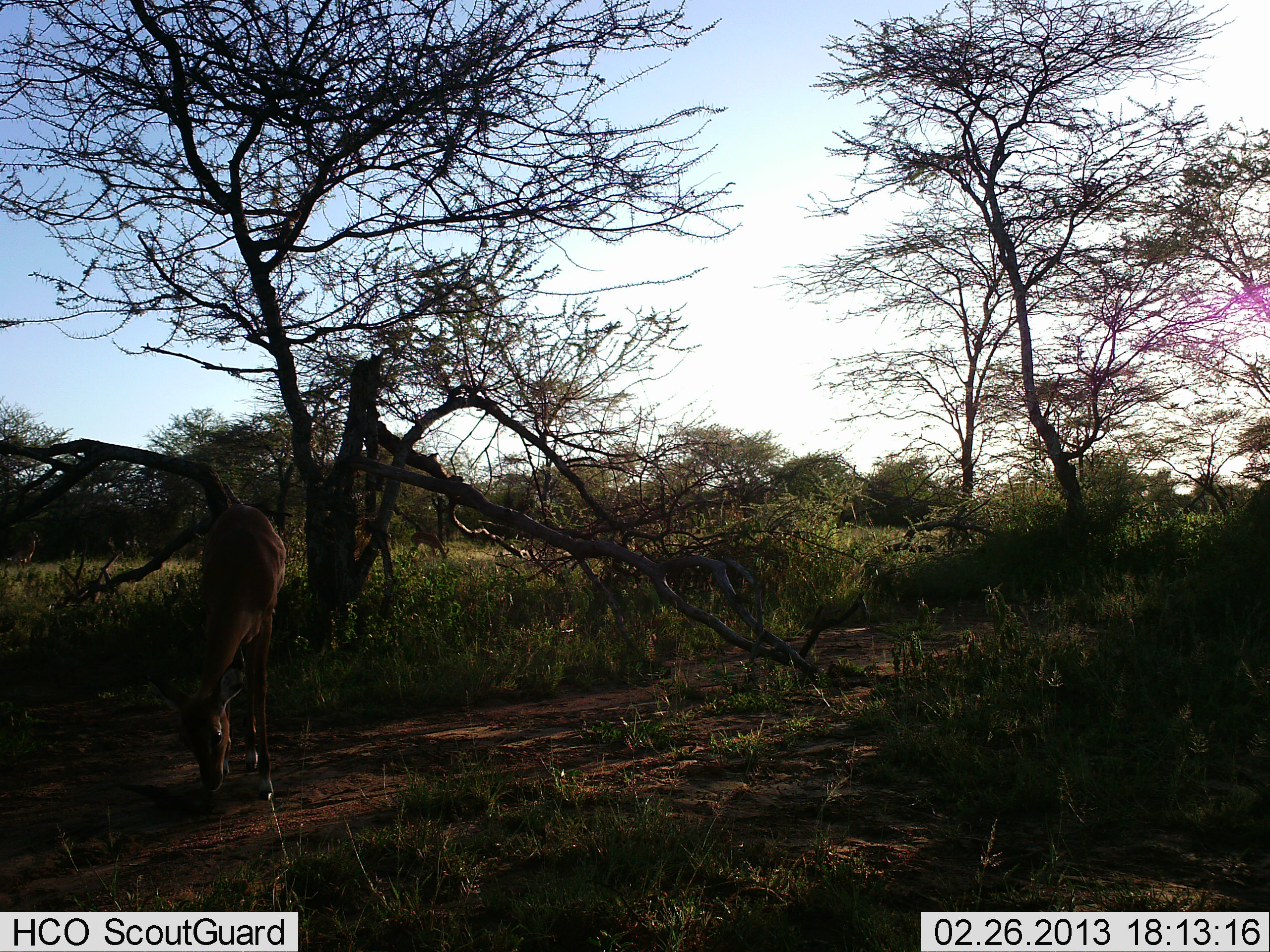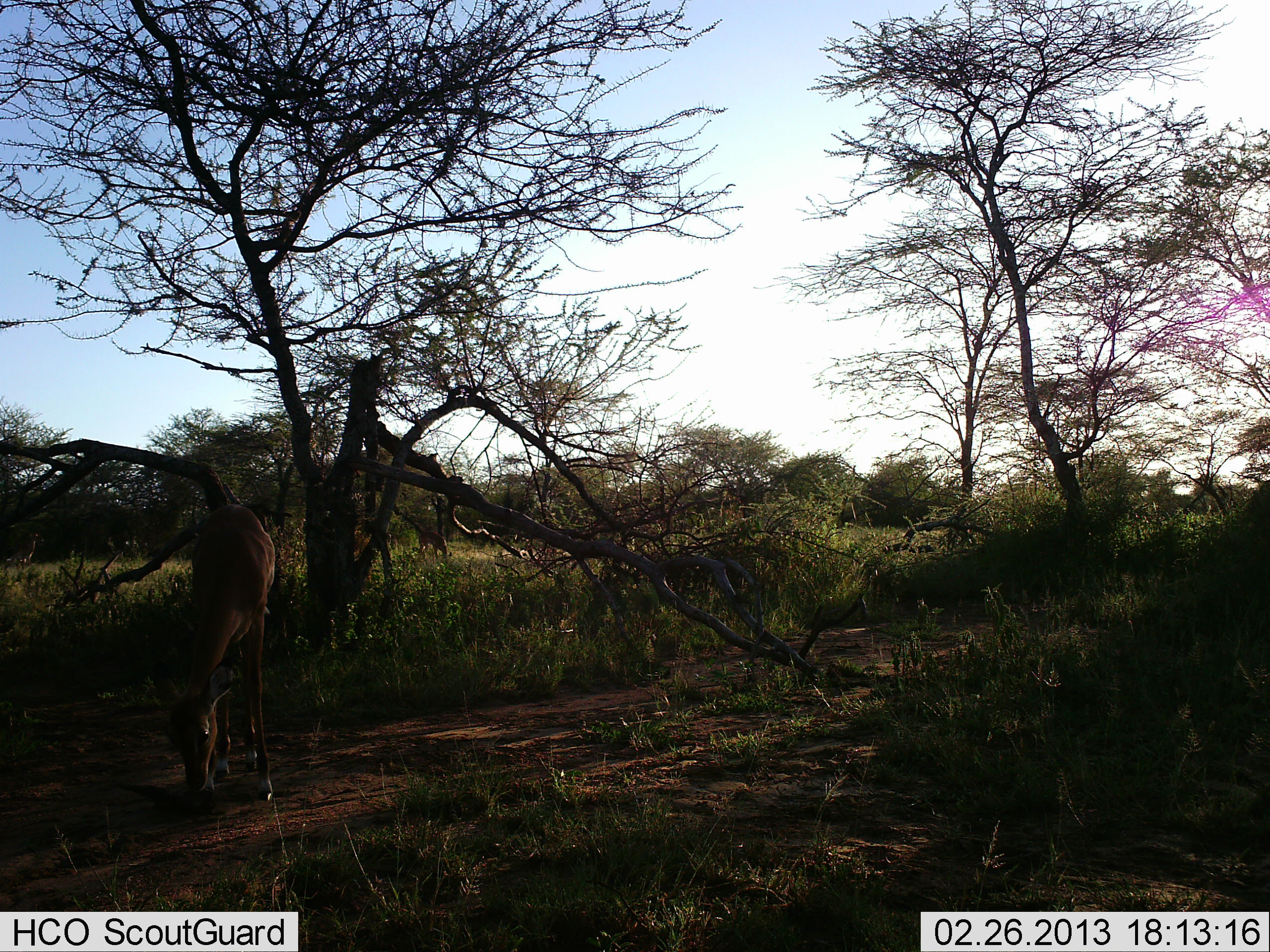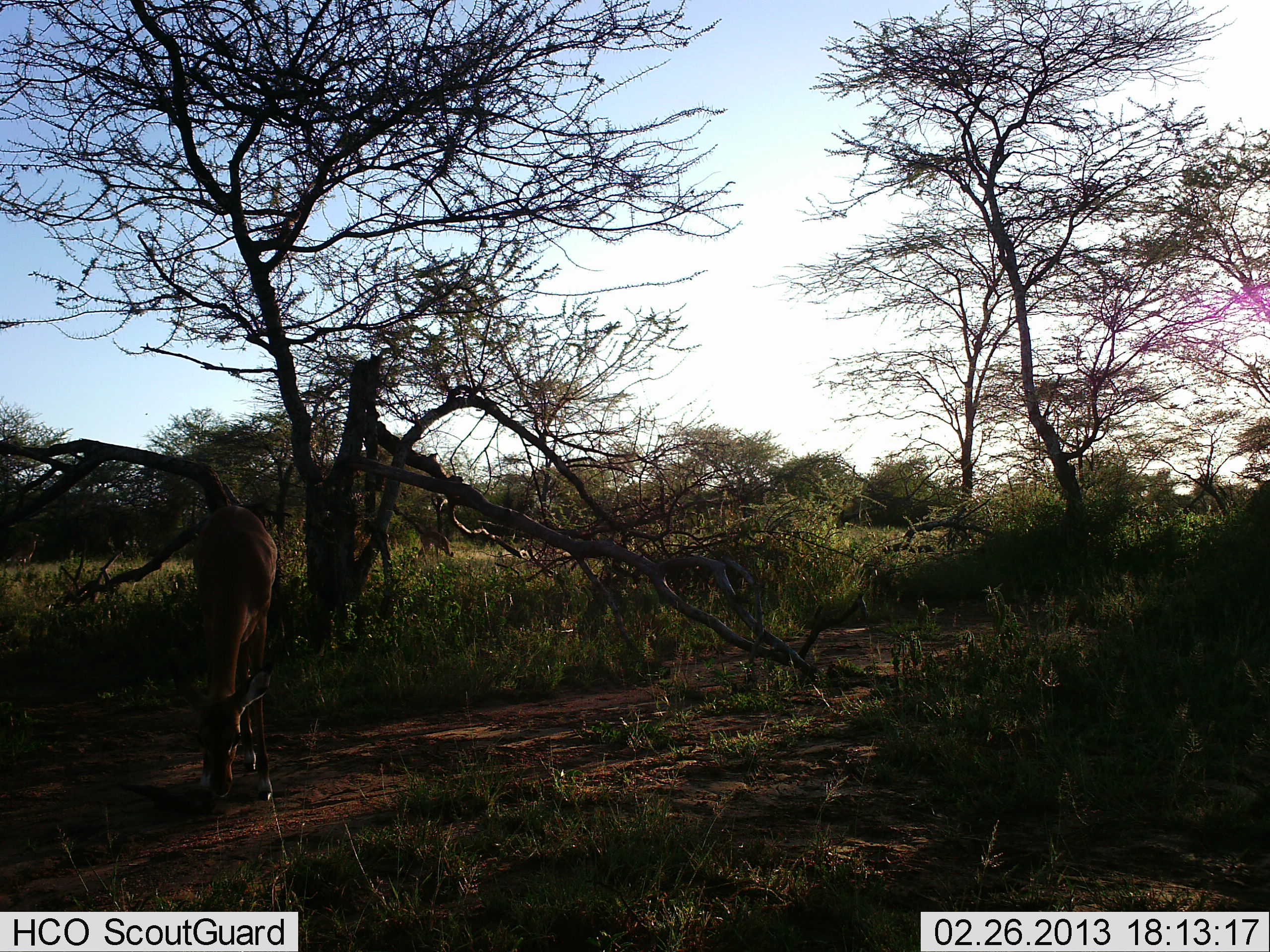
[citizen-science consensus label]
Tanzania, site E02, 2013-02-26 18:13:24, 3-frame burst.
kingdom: Animalia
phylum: Chordata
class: Mammalia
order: Artiodactyla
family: Bovidae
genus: Aepyceros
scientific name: Aepyceros melampus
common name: impala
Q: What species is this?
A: Impala (Aepyceros melampus).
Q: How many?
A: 2.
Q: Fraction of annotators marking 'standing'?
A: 50%.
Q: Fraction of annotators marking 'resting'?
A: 0%.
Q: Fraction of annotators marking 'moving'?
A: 25%.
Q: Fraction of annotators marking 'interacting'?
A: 0%.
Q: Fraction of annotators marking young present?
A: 0%.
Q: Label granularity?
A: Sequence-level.